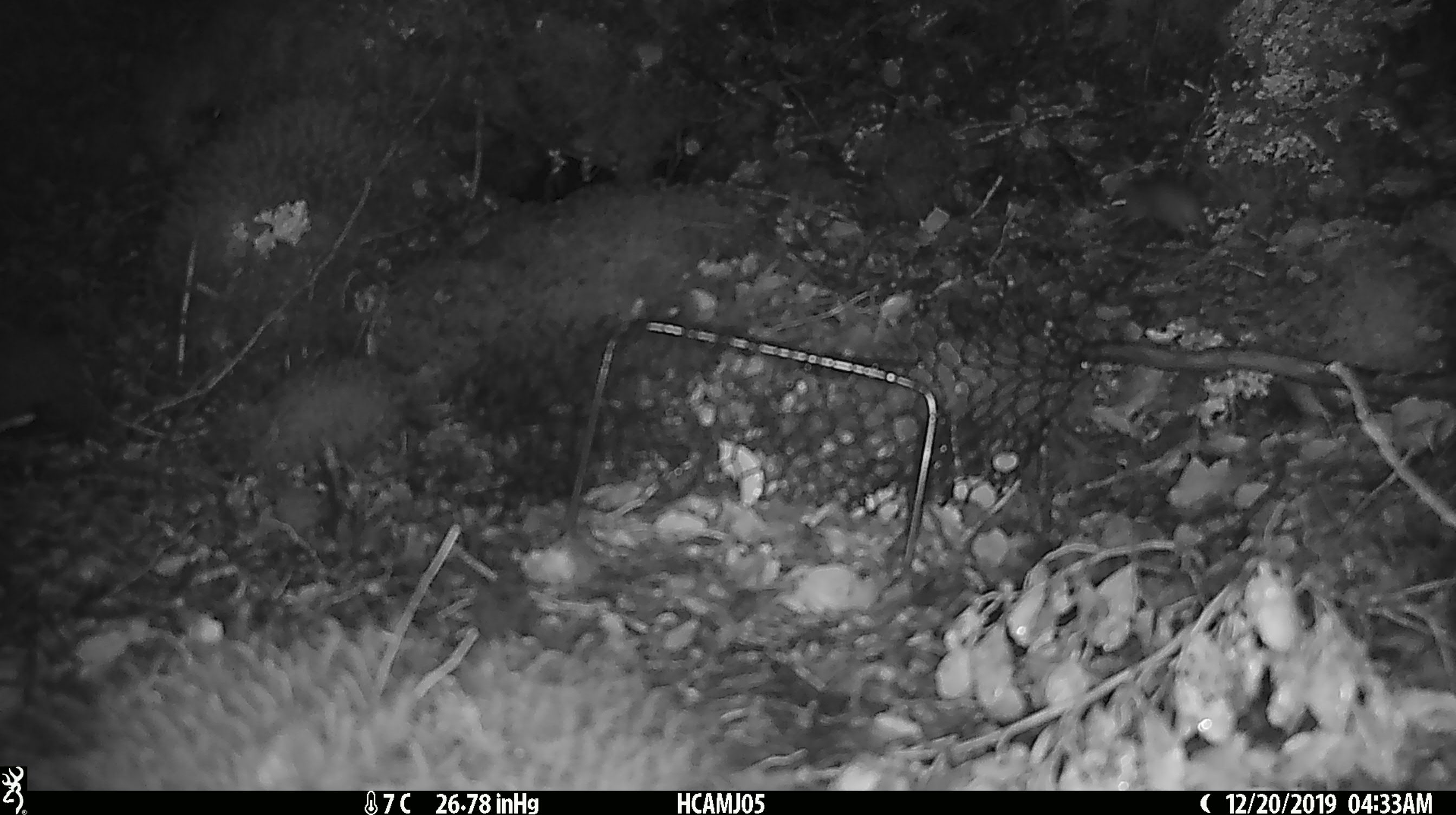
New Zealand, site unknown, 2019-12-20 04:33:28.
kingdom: Animalia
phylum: Chordata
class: Mammalia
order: Rodentia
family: Muridae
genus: Mus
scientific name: Mus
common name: mouse